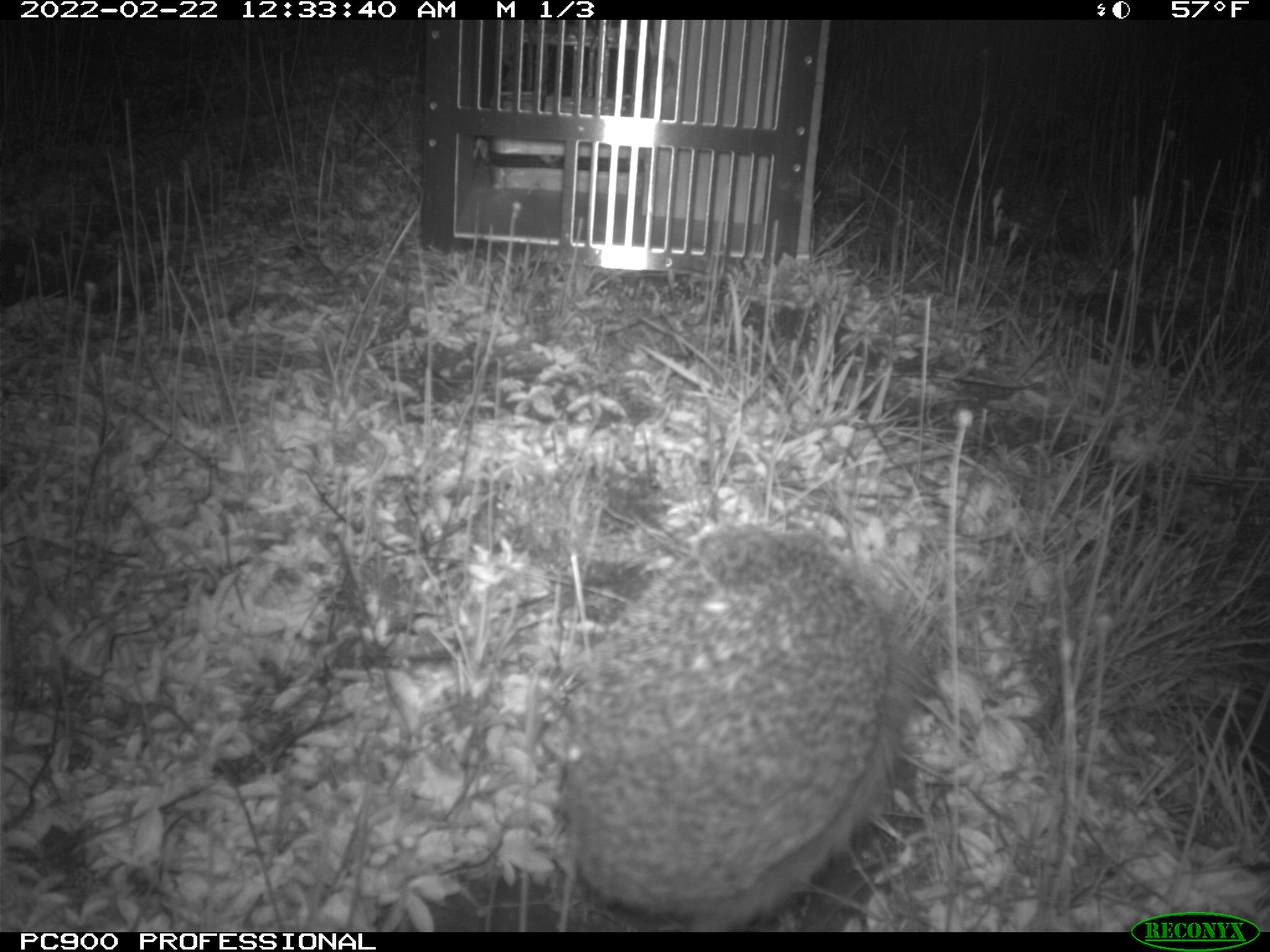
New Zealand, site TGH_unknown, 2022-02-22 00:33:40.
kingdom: Animalia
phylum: Chordata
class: Mammalia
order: Eulipotyphla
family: Erinaceidae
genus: Erinaceus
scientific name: Erinaceus europaeus europaeus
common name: european hedgehog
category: hedgehog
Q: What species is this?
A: Hedgehog (european hedgehog) (Erinaceus europaeus europaeus).